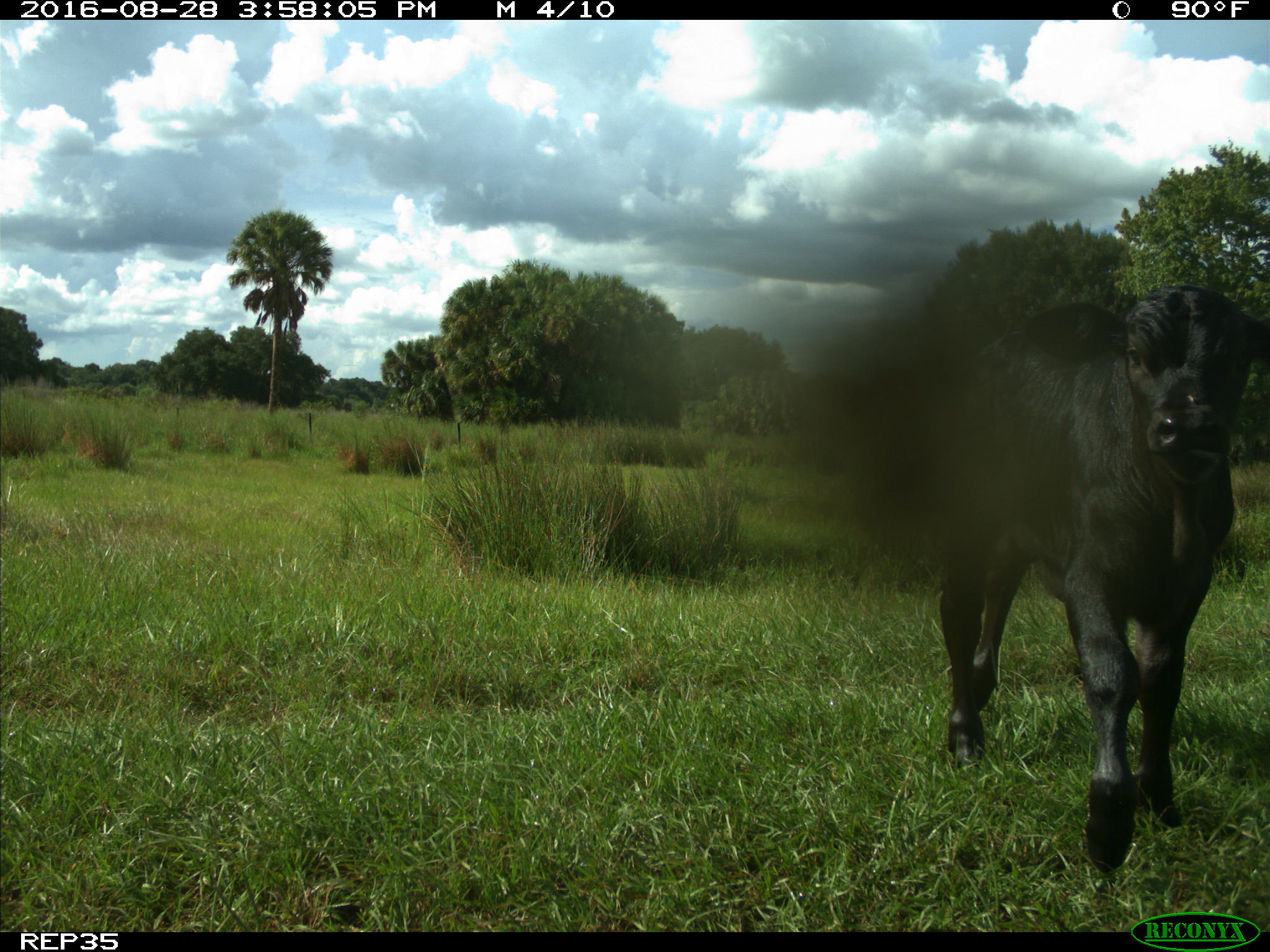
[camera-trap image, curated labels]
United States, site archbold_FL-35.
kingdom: Animalia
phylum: Chordata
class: Mammalia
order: Artiodactyla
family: Bovidae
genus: Bos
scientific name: Bos taurus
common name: domestic cow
Bos taurus (domestic cow).